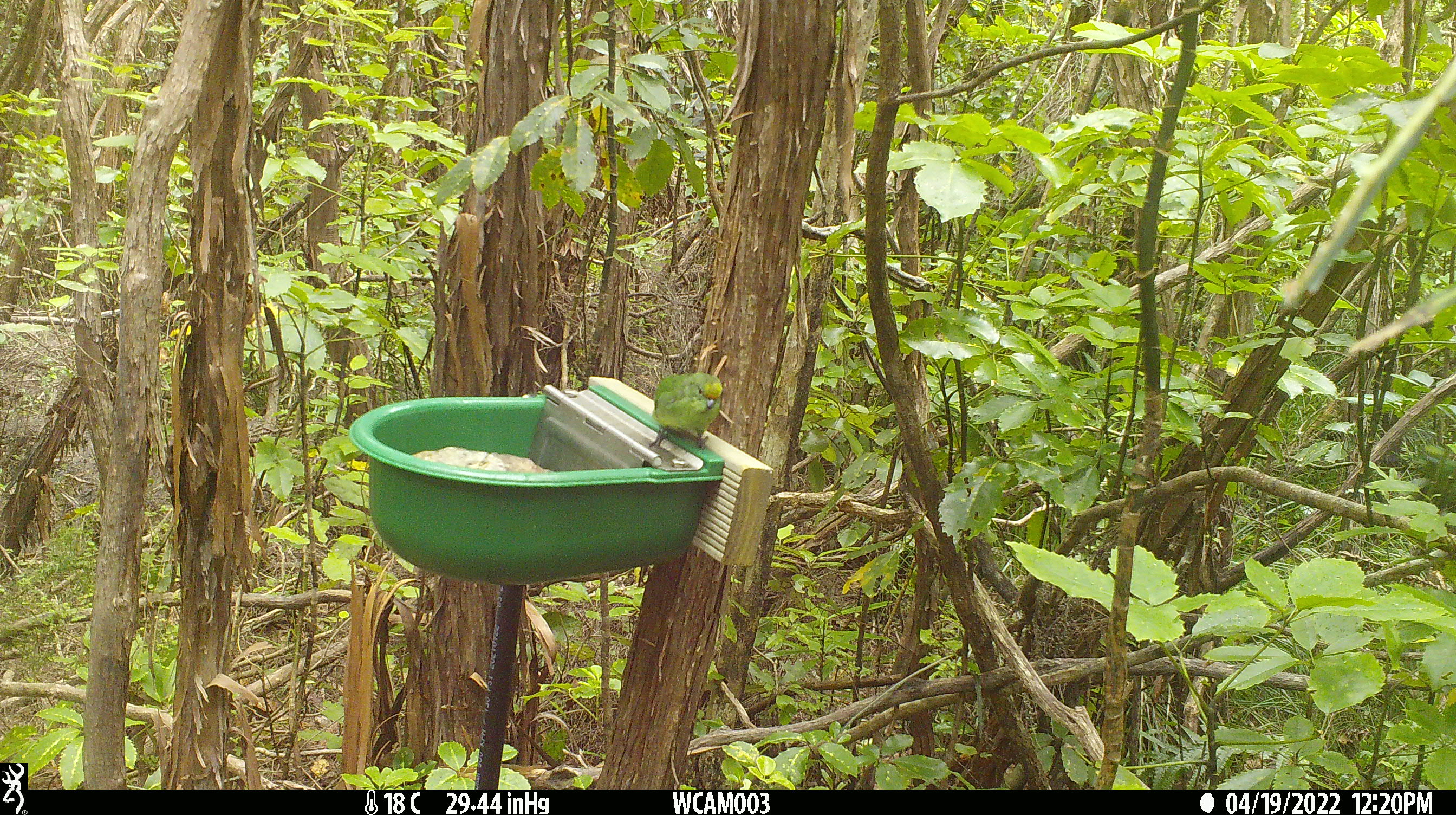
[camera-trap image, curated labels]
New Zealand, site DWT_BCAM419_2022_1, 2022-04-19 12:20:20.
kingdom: Animalia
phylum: Chordata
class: Aves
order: Psittaciformes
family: Psittaculidae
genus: Cyanoramphus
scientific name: Cyanoramphus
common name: parakeet